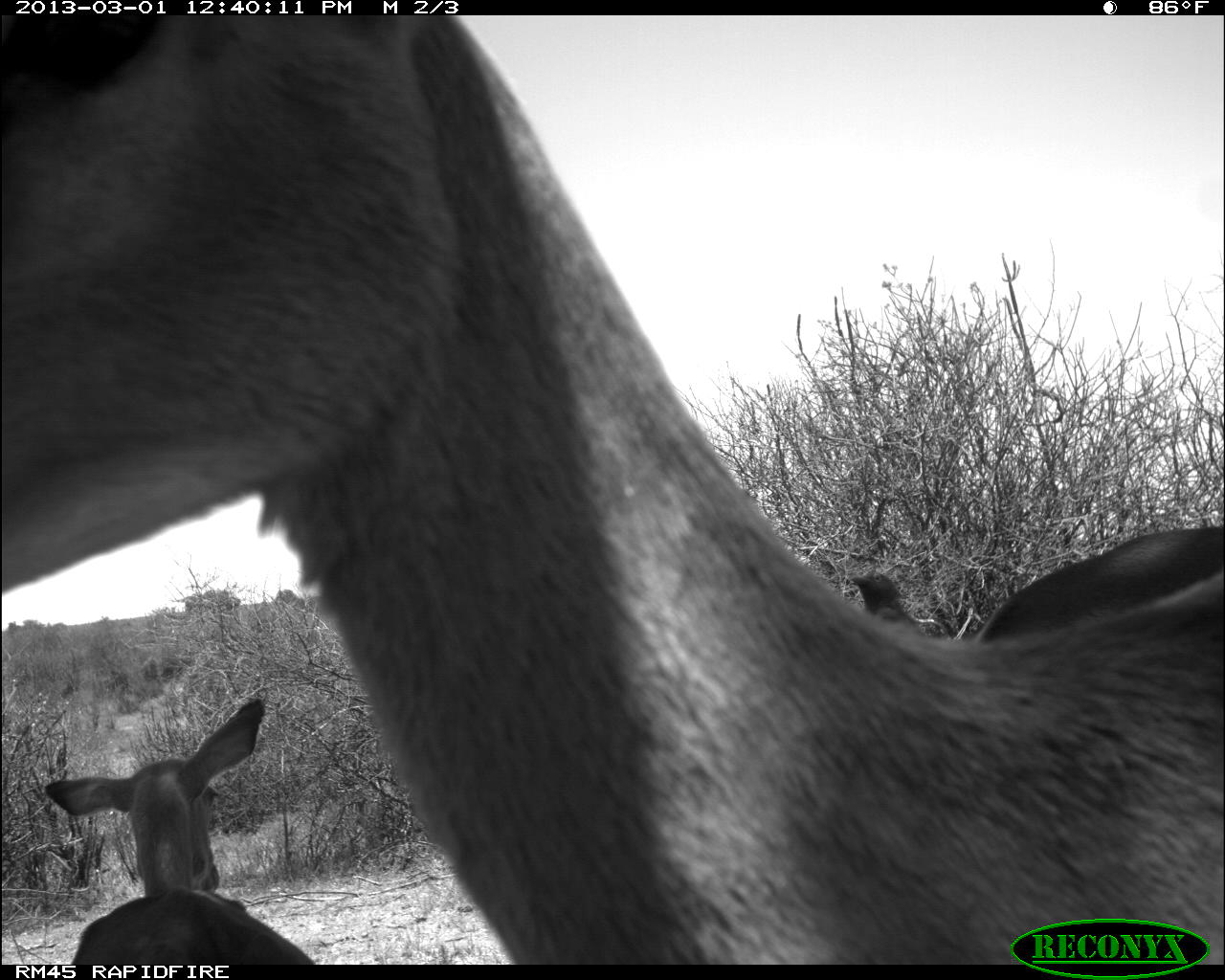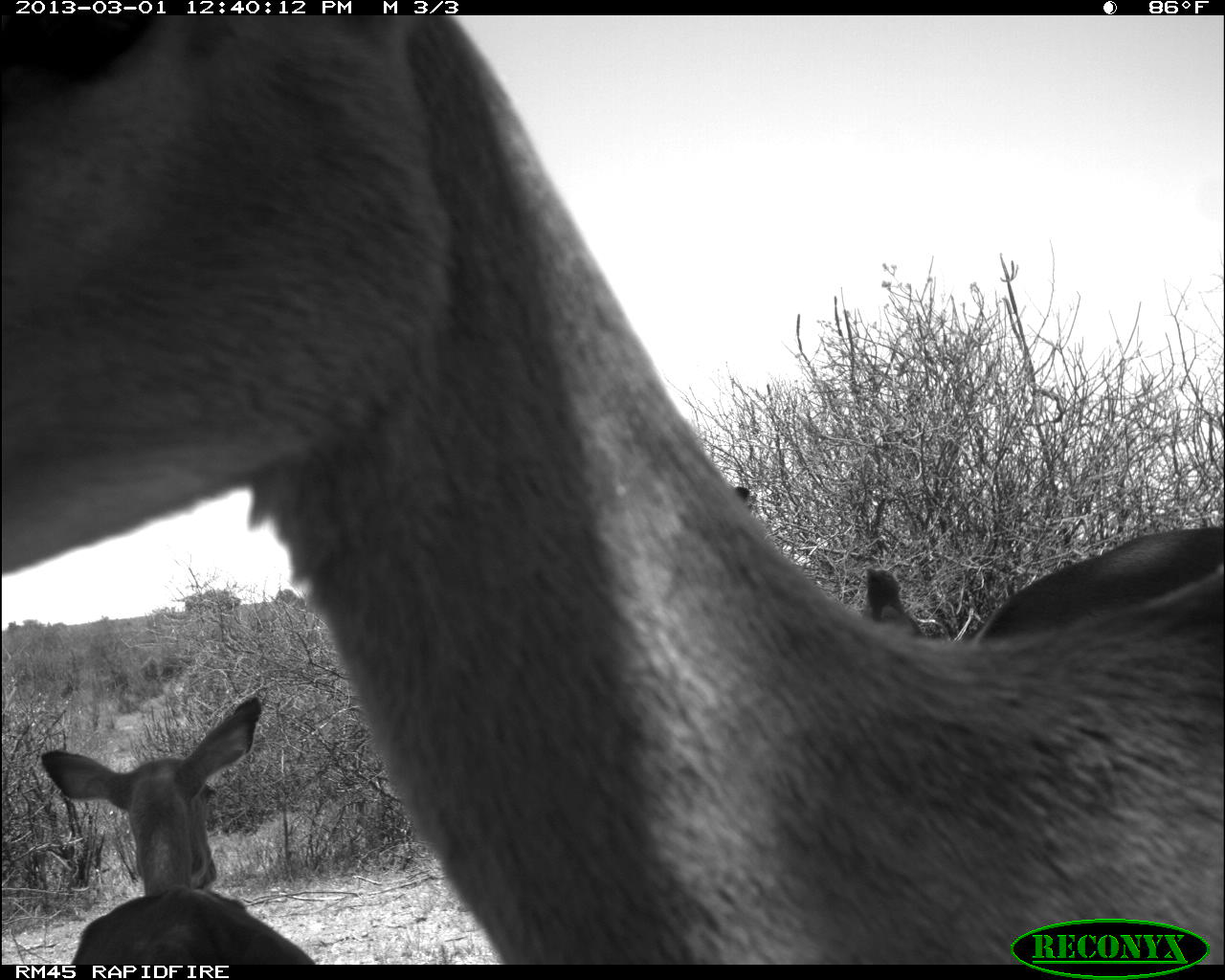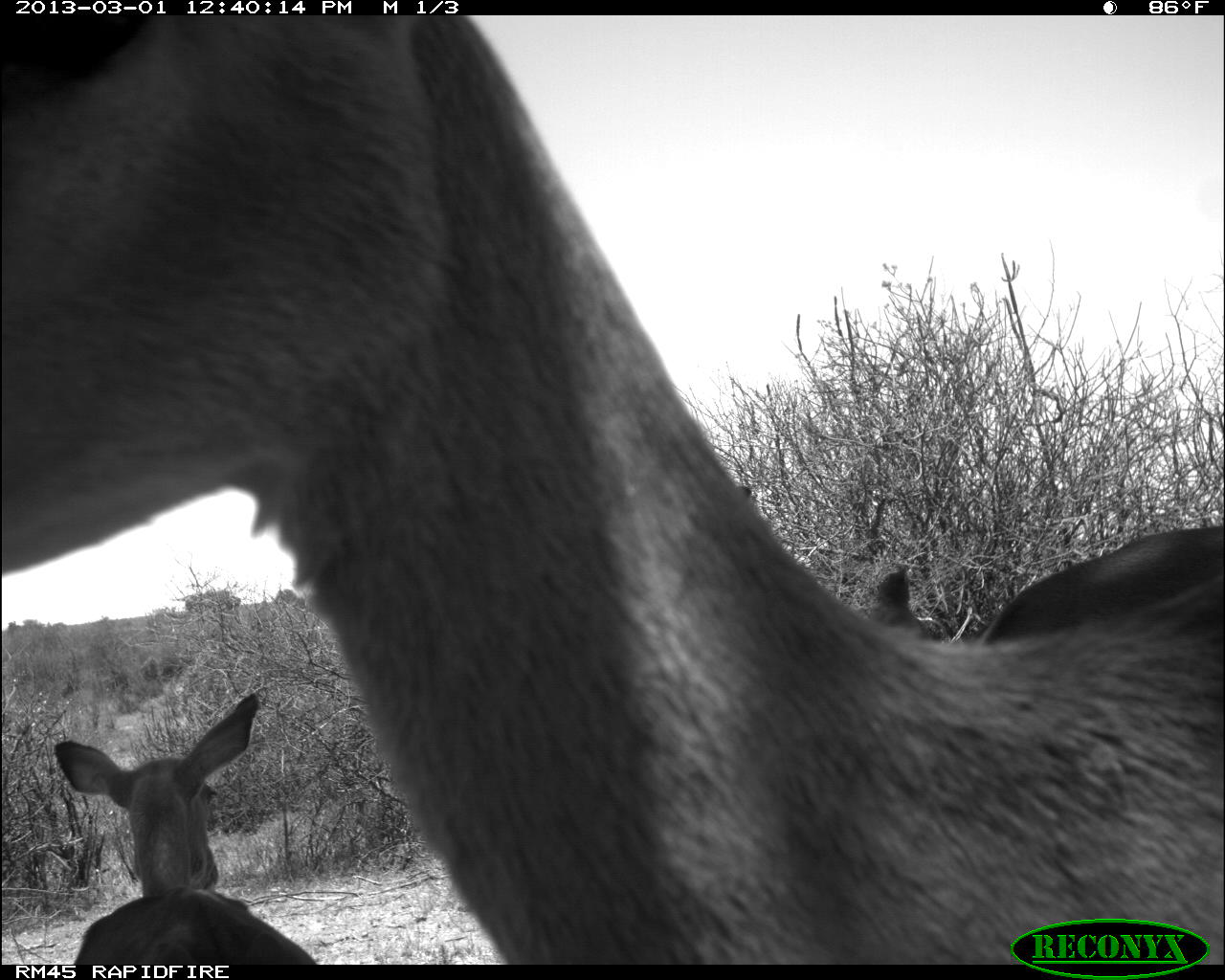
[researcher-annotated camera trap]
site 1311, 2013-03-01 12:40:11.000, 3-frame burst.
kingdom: Animalia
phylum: Chordata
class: Mammalia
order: Artiodactyla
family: Bovidae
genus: Aepyceros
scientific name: Aepyceros melampus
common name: impala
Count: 3.